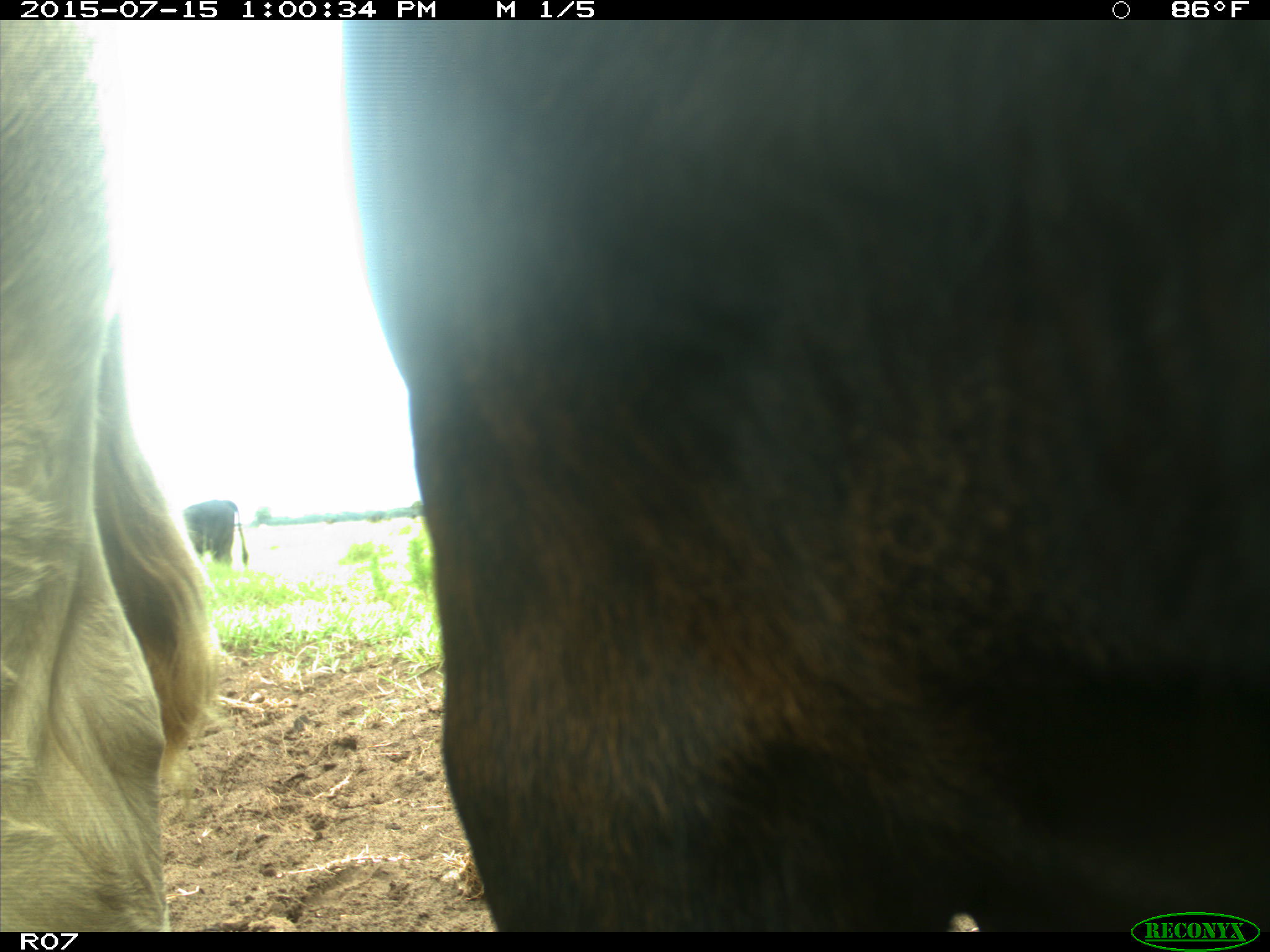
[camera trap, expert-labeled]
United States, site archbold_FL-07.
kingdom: Animalia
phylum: Chordata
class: Mammalia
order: Artiodactyla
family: Bovidae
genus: Bos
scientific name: Bos taurus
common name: domestic cow